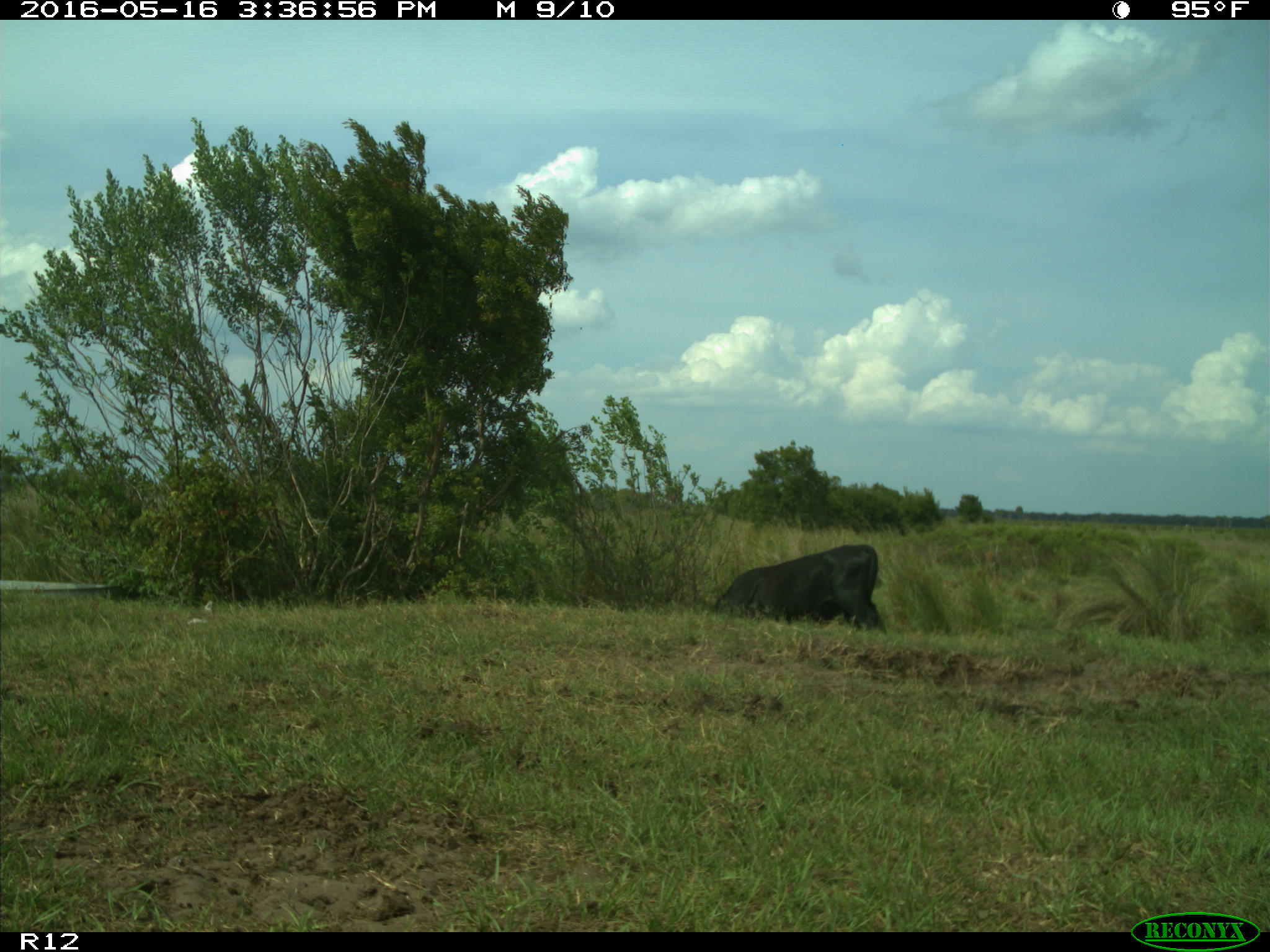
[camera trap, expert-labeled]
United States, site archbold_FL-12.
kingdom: Animalia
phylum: Chordata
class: Mammalia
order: Artiodactyla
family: Bovidae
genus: Bos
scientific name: Bos taurus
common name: domestic cow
Bos taurus (domestic cow).